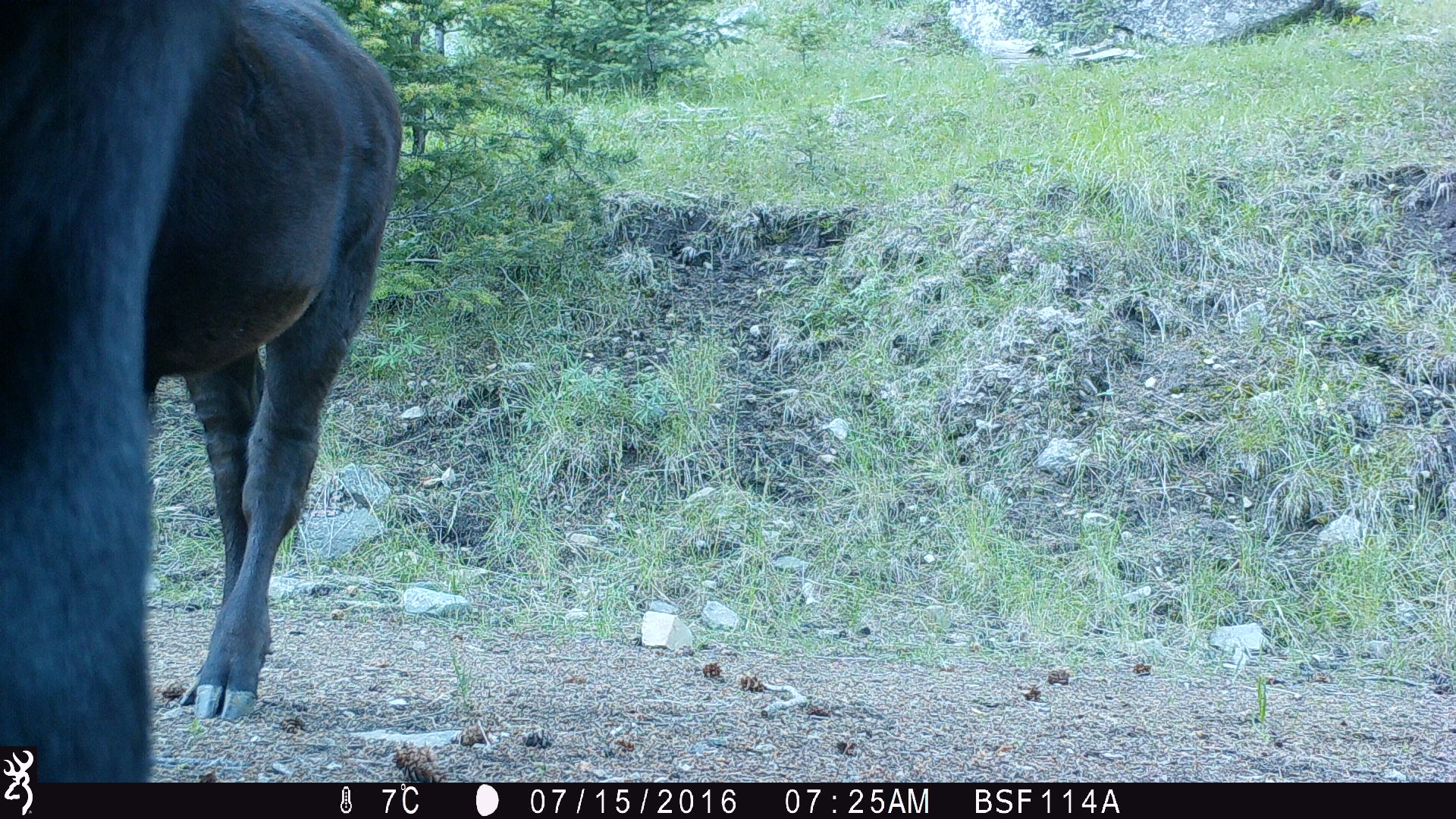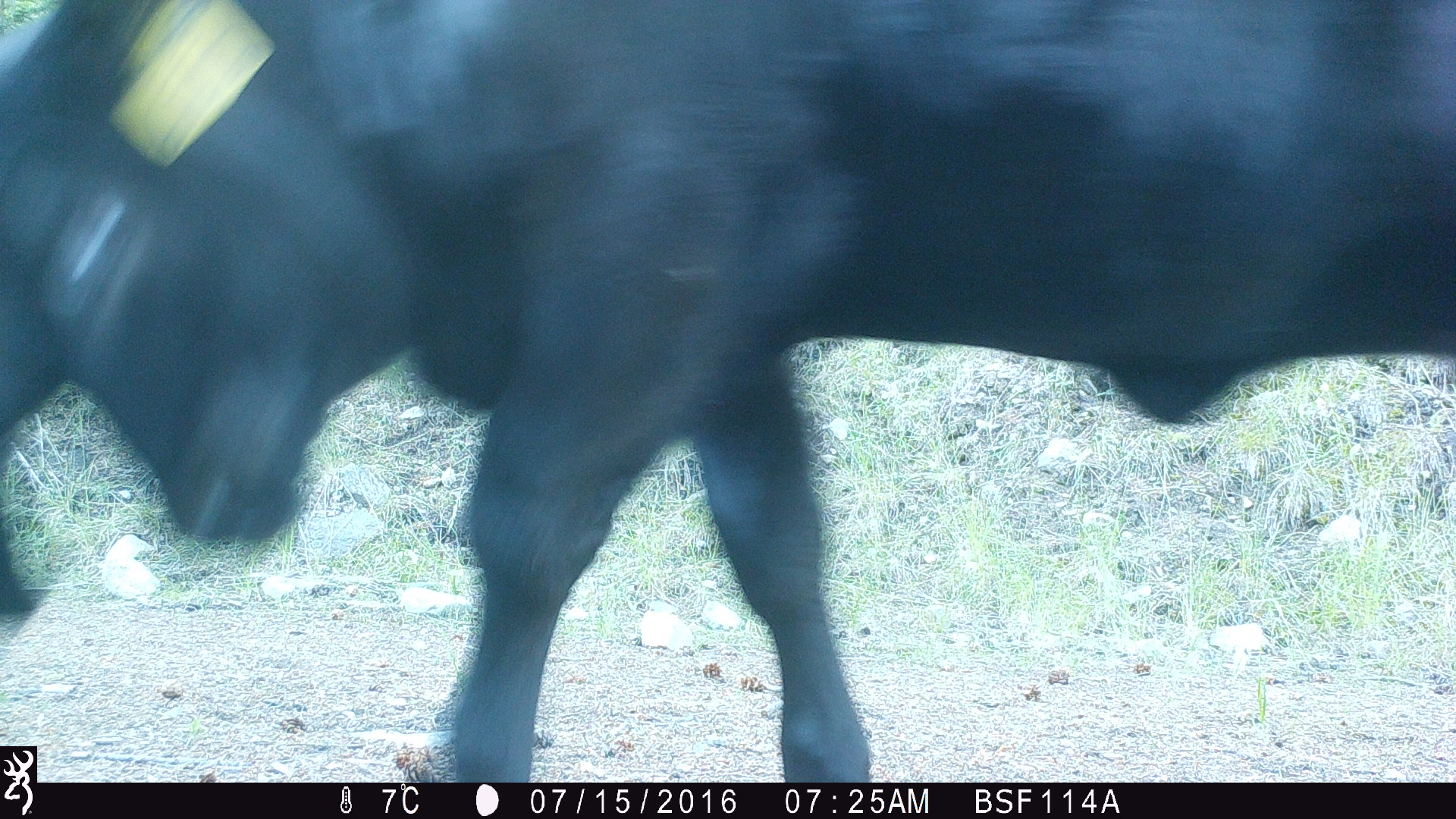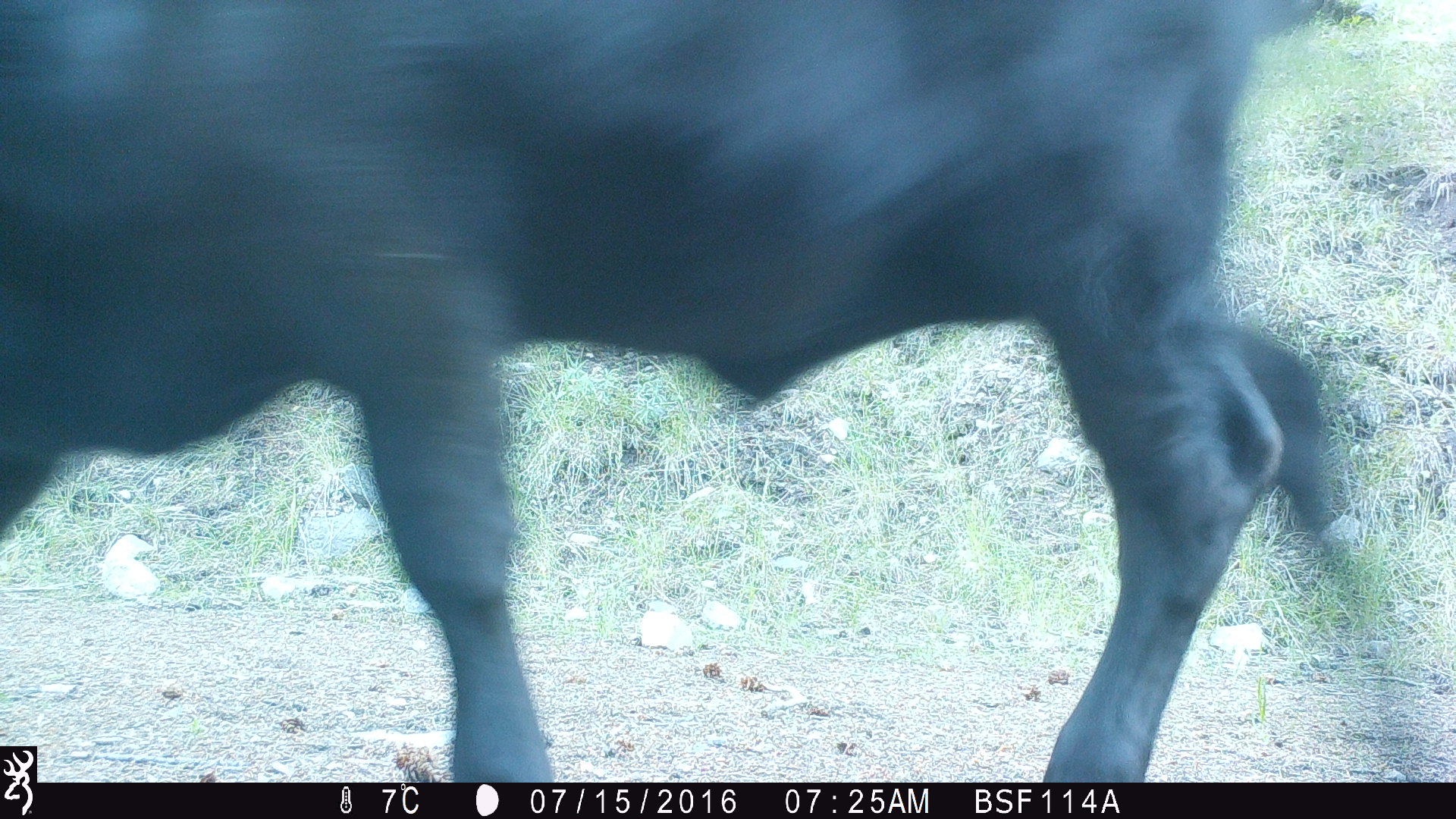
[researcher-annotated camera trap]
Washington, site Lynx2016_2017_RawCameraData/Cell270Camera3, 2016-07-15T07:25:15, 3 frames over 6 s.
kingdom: Animalia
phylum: Chordata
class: Mammalia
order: Artiodactyla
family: Bovidae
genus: Bos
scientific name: Bos taurus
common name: domestic cattle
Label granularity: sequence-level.